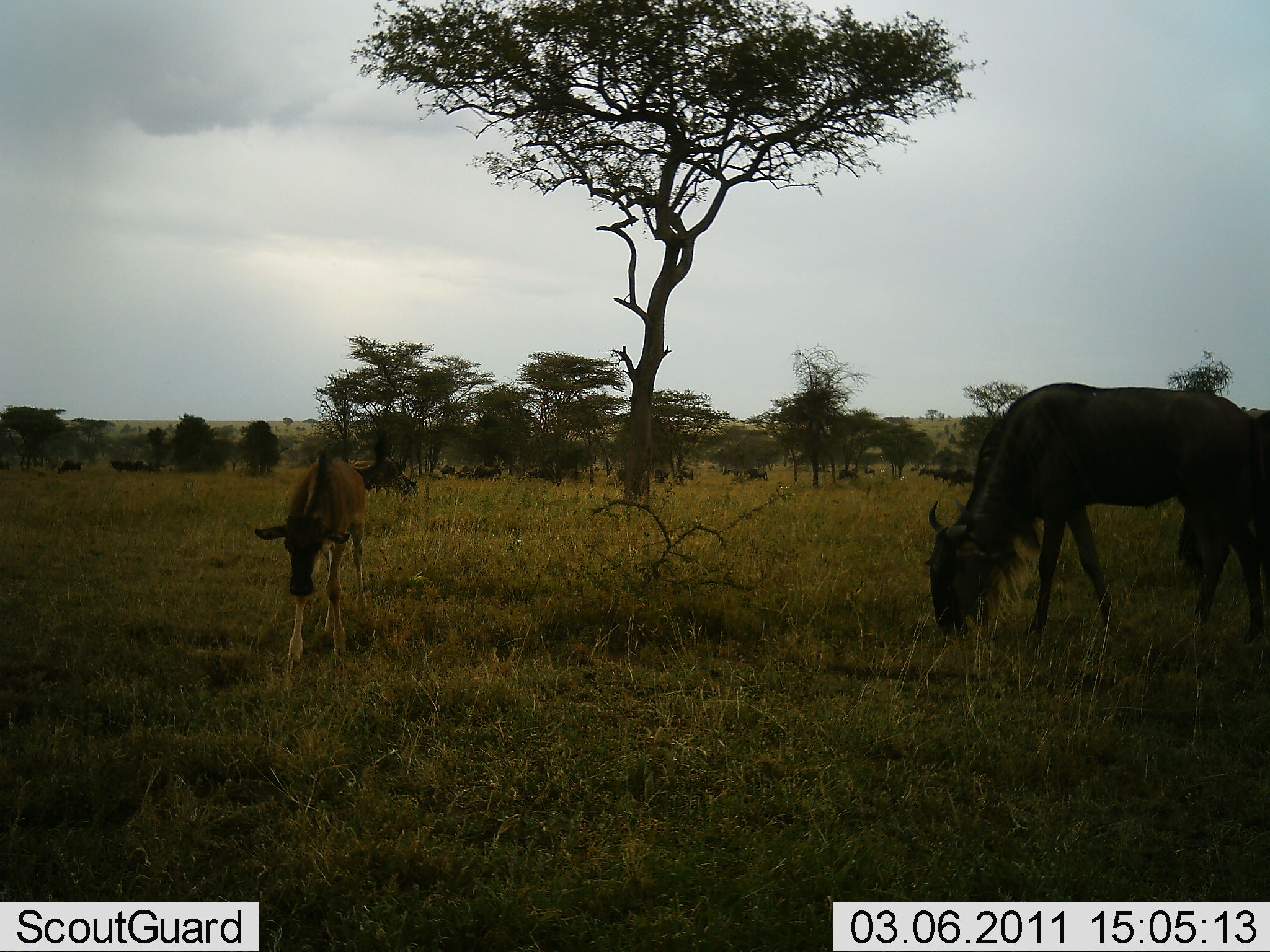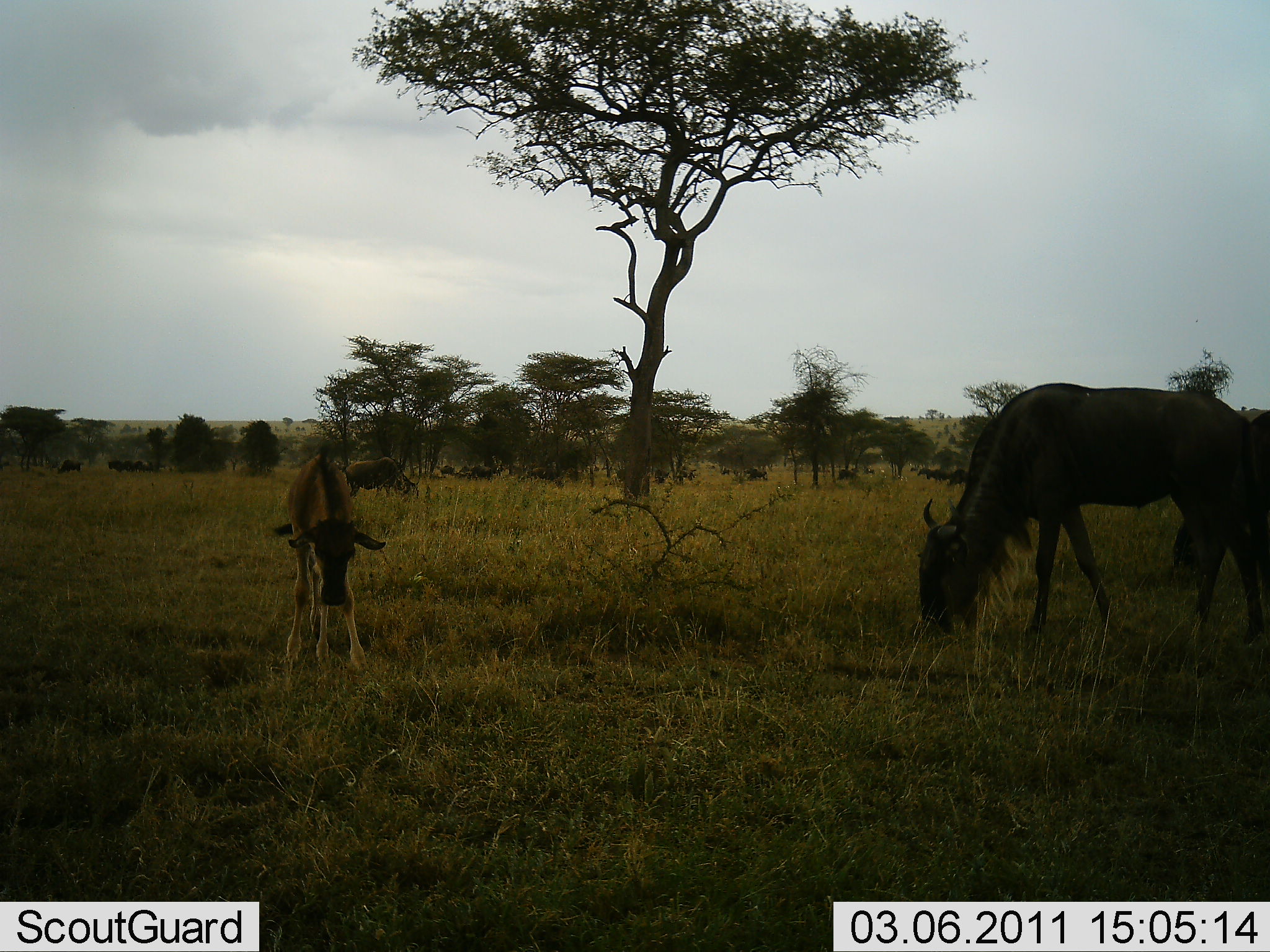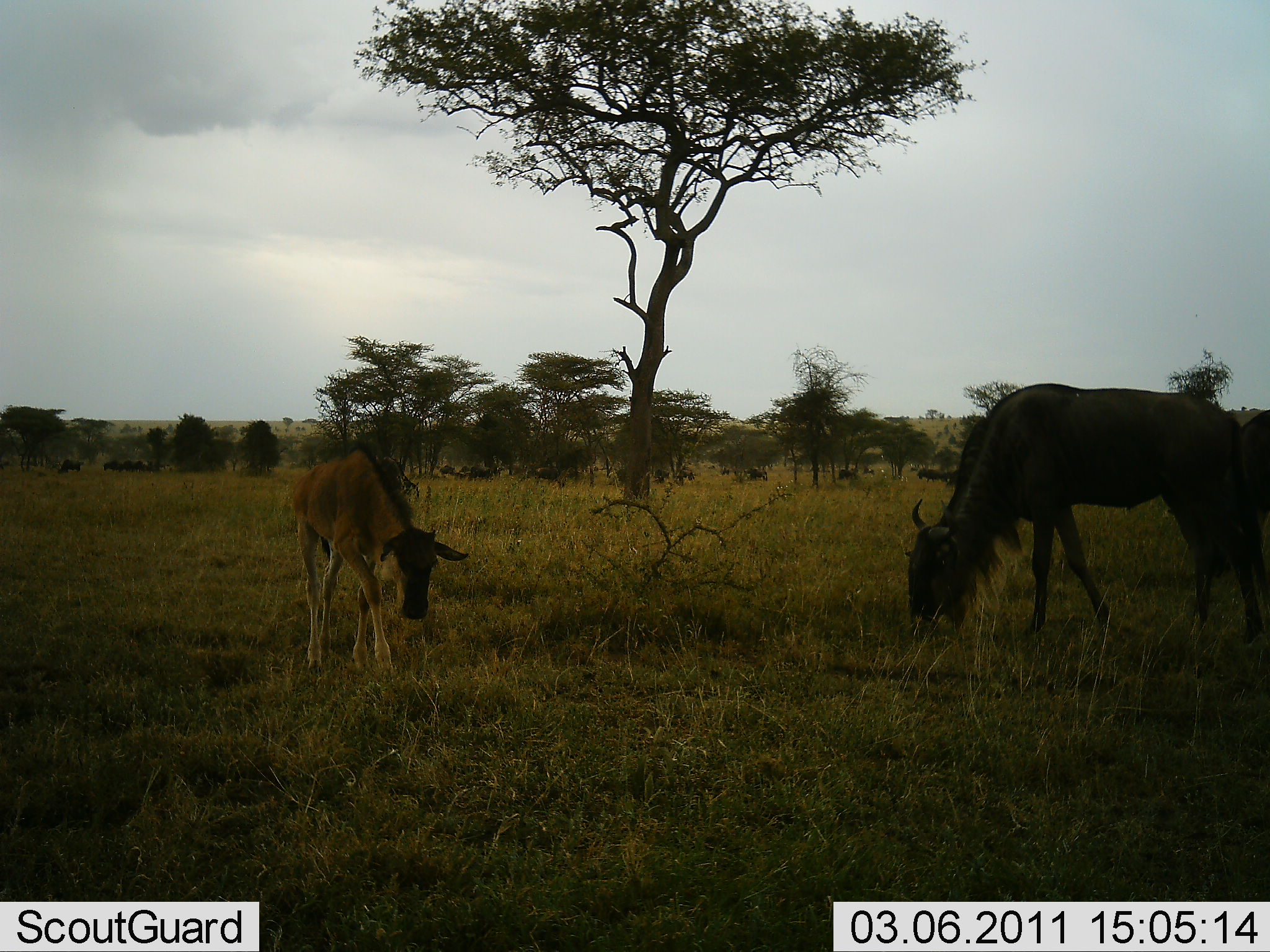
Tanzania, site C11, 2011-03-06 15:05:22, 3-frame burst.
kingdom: Animalia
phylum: Chordata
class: Mammalia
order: Artiodactyla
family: Bovidae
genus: Connochaetes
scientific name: Connochaetes taurinus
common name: blue wildebeest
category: wildebeest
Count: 11-50.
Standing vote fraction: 36%.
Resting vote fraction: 0%.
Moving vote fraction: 18%.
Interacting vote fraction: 0%.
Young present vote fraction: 100%.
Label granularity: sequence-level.